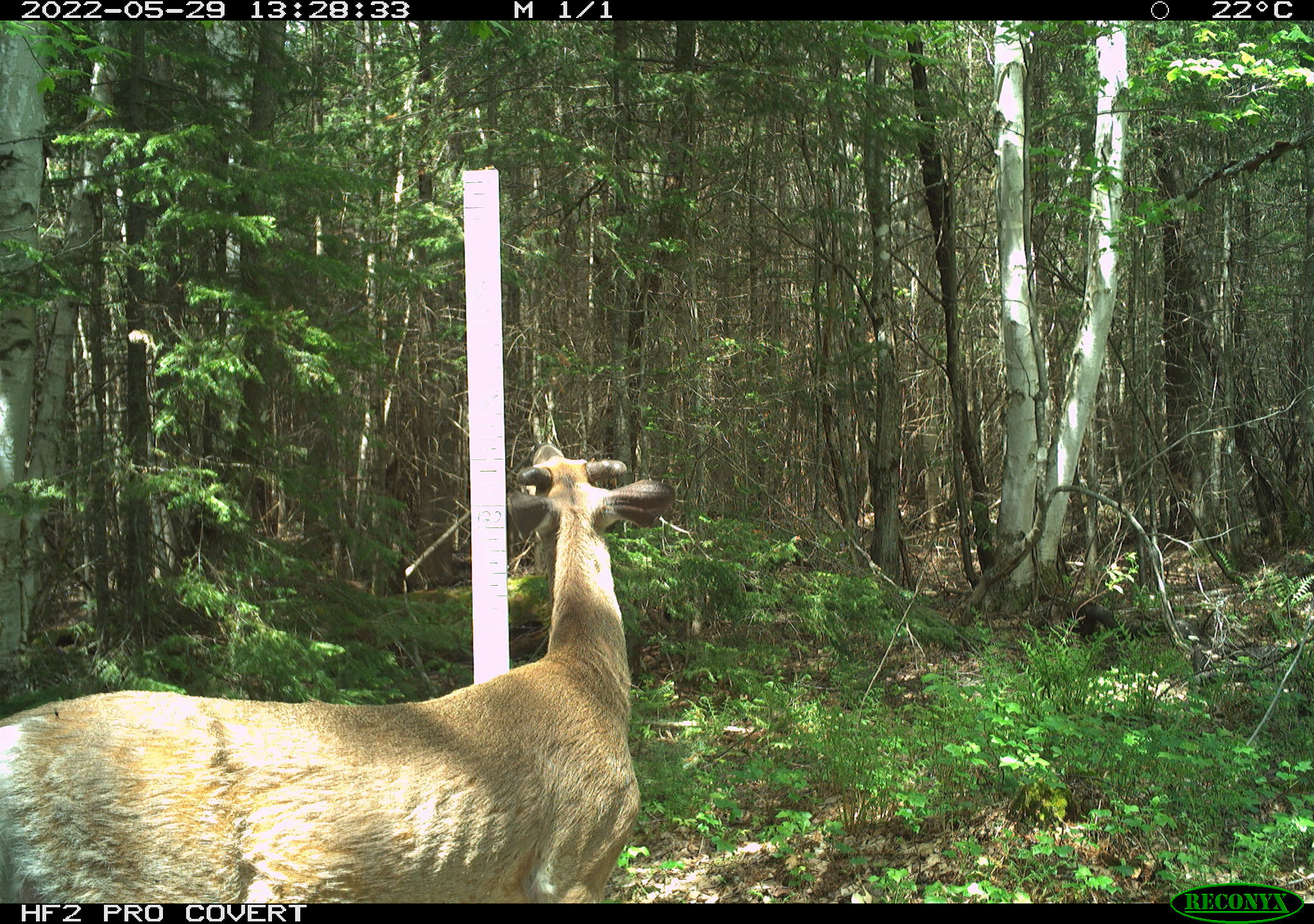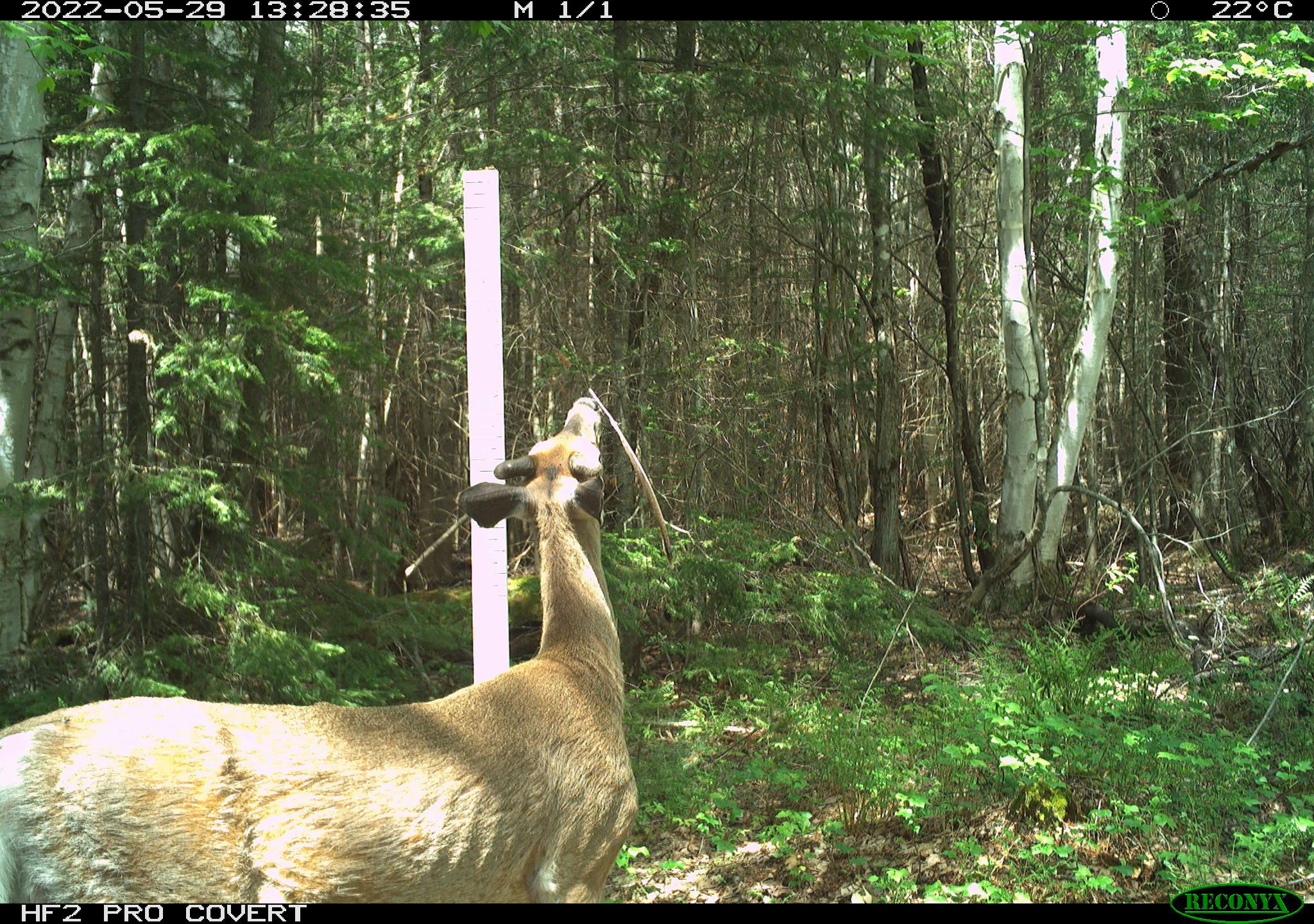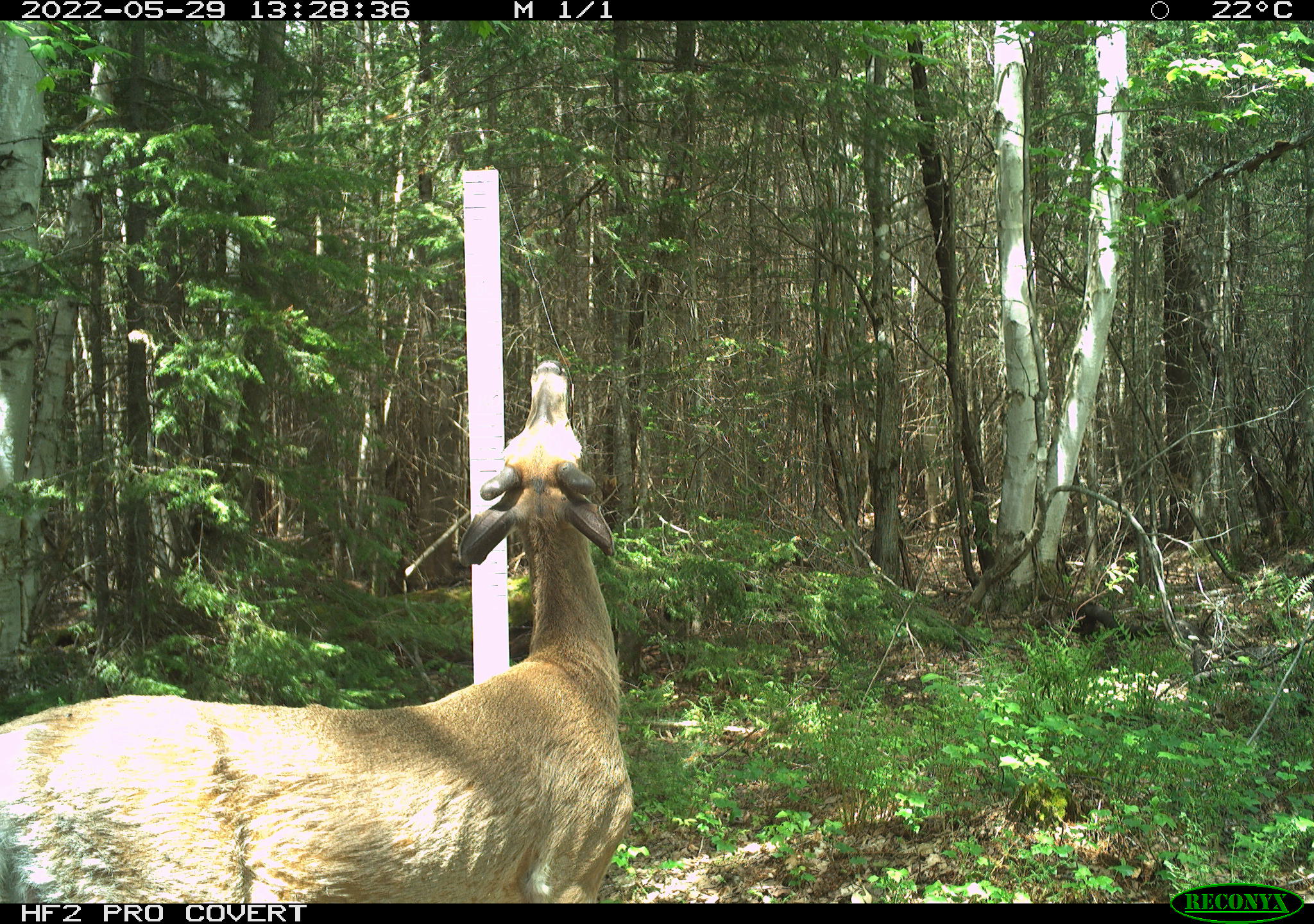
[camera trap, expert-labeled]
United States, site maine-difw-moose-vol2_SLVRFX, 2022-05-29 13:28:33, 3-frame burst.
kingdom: Animalia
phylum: Chordata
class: Mammalia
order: Artiodactyla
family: Cervidae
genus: Odocoileus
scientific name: Odocoileus virginianus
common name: white-tailed deer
White-tailed deer (Odocoileus virginianus).